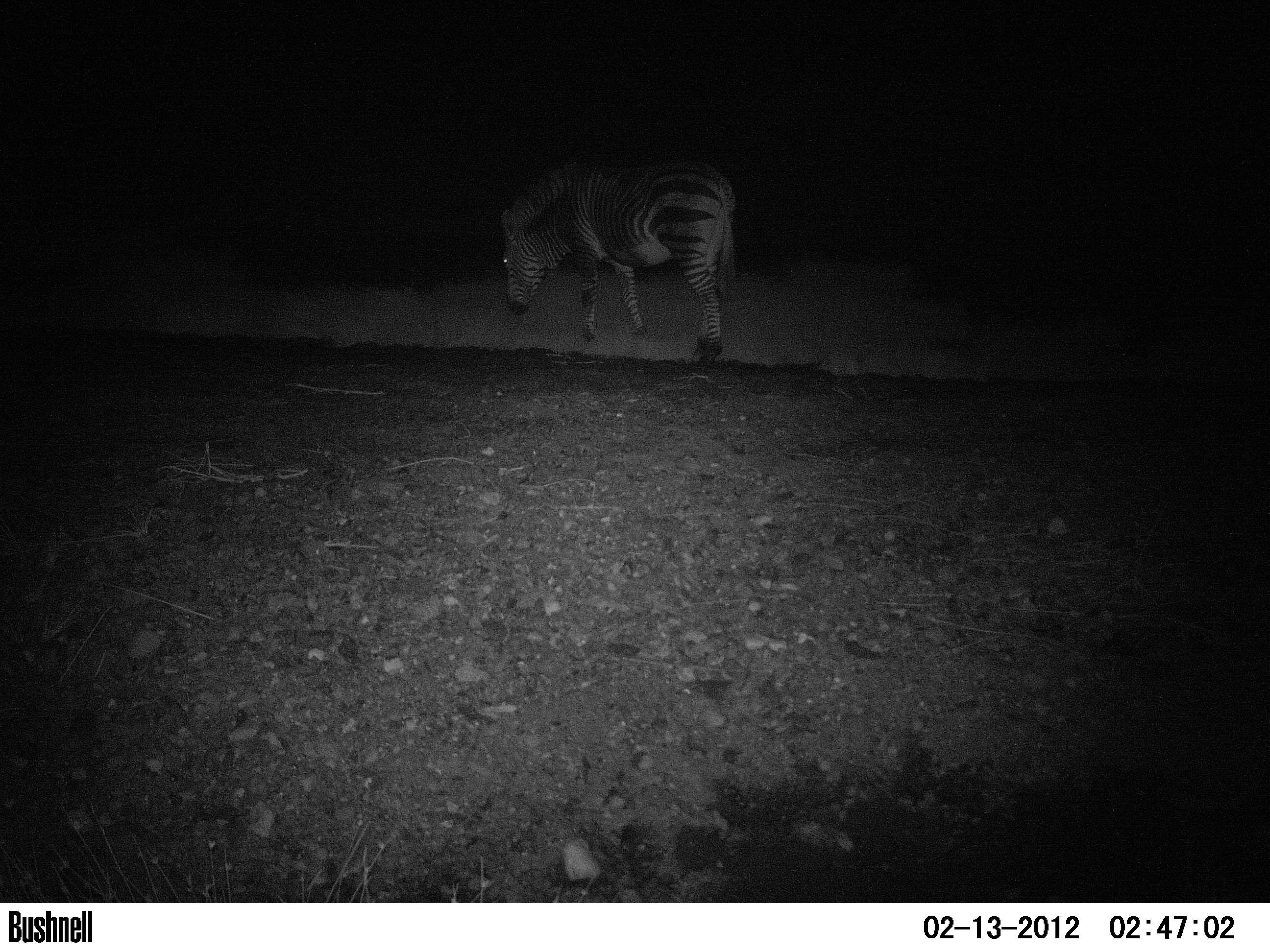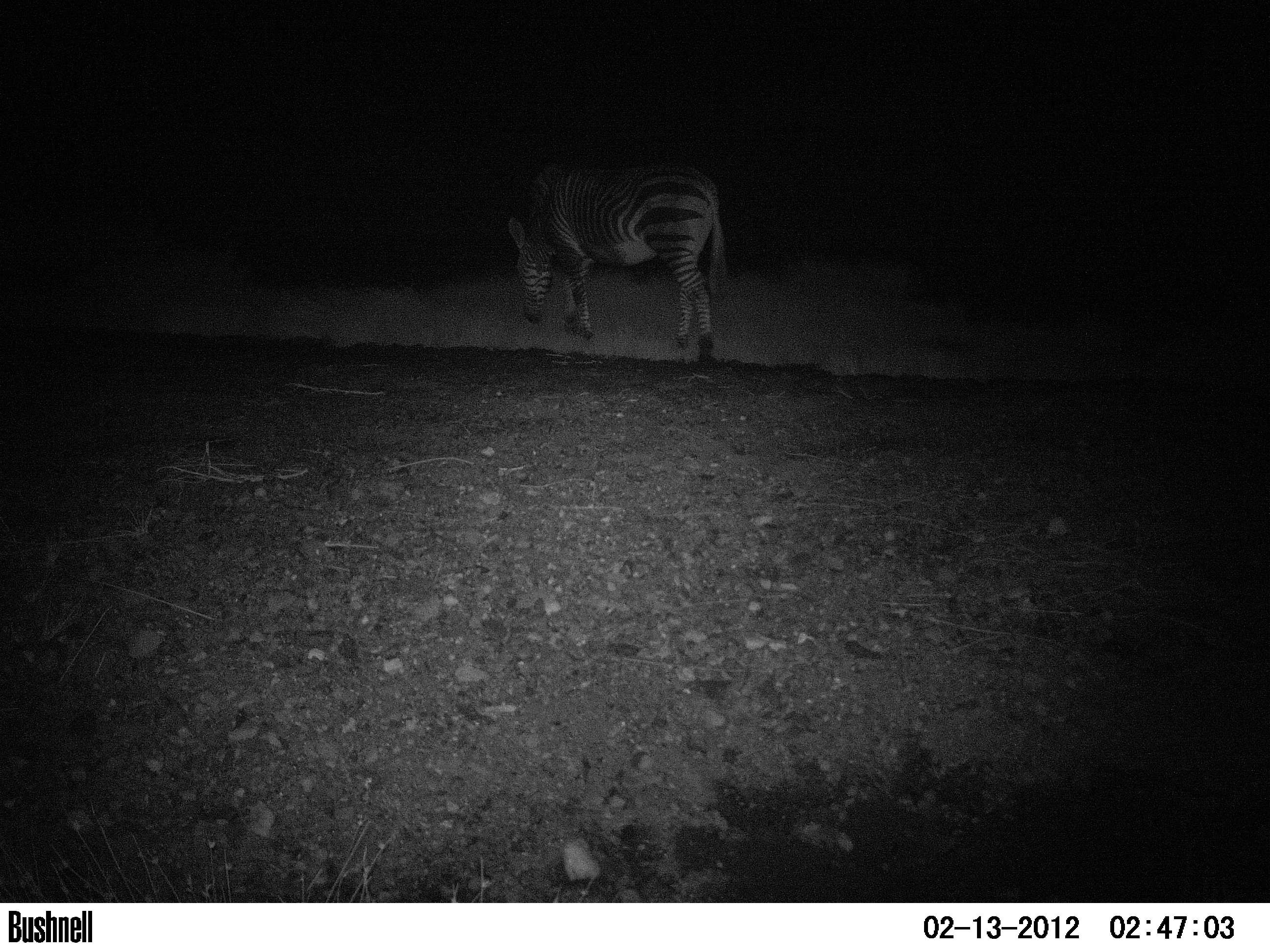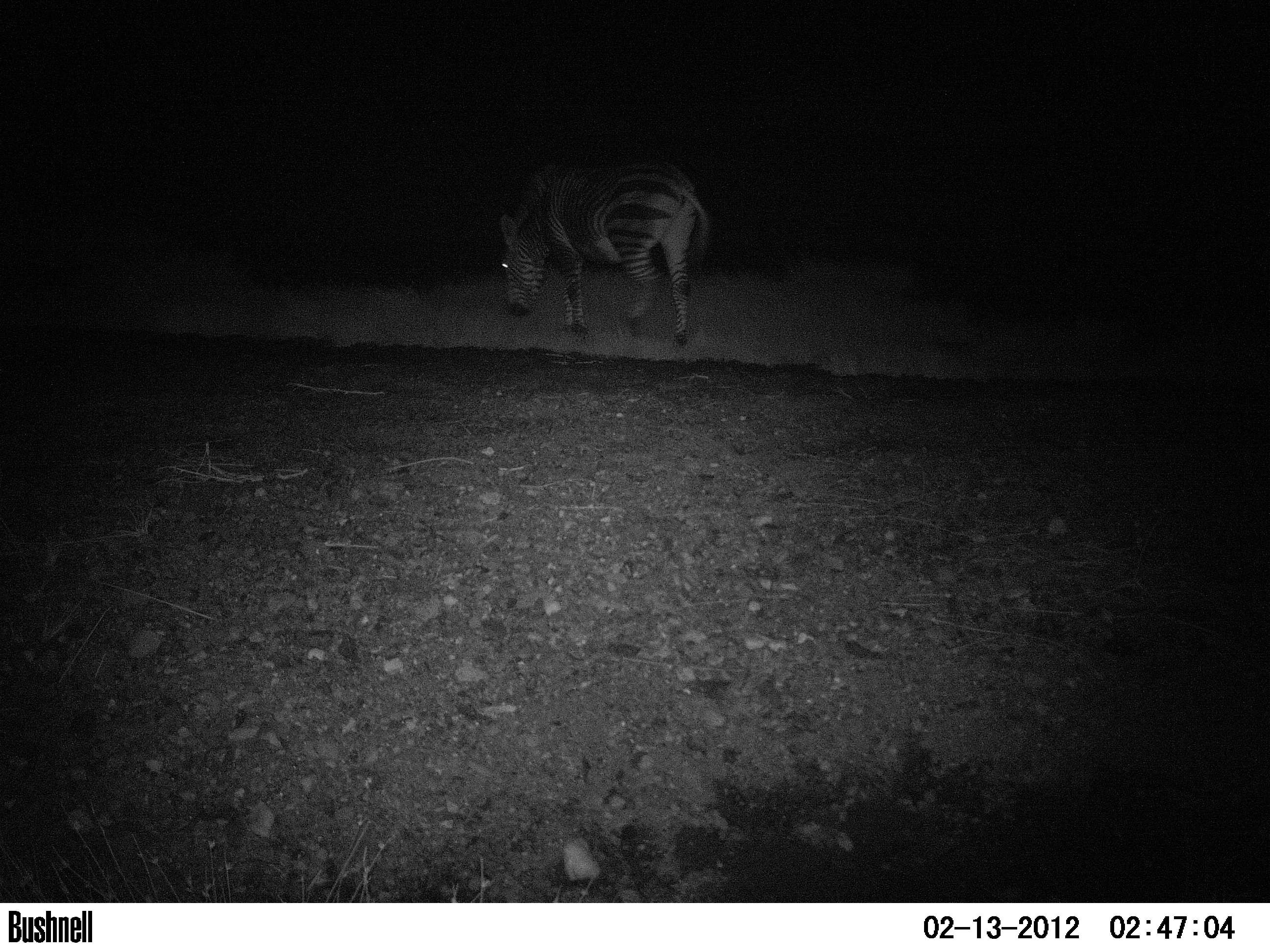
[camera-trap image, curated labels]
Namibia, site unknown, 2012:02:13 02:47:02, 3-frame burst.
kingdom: Animalia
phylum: Chordata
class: Mammalia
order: Perissodactyla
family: Equidae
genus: Equus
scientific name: Equus zebra hartmannae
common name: hartmann's mountain zebra